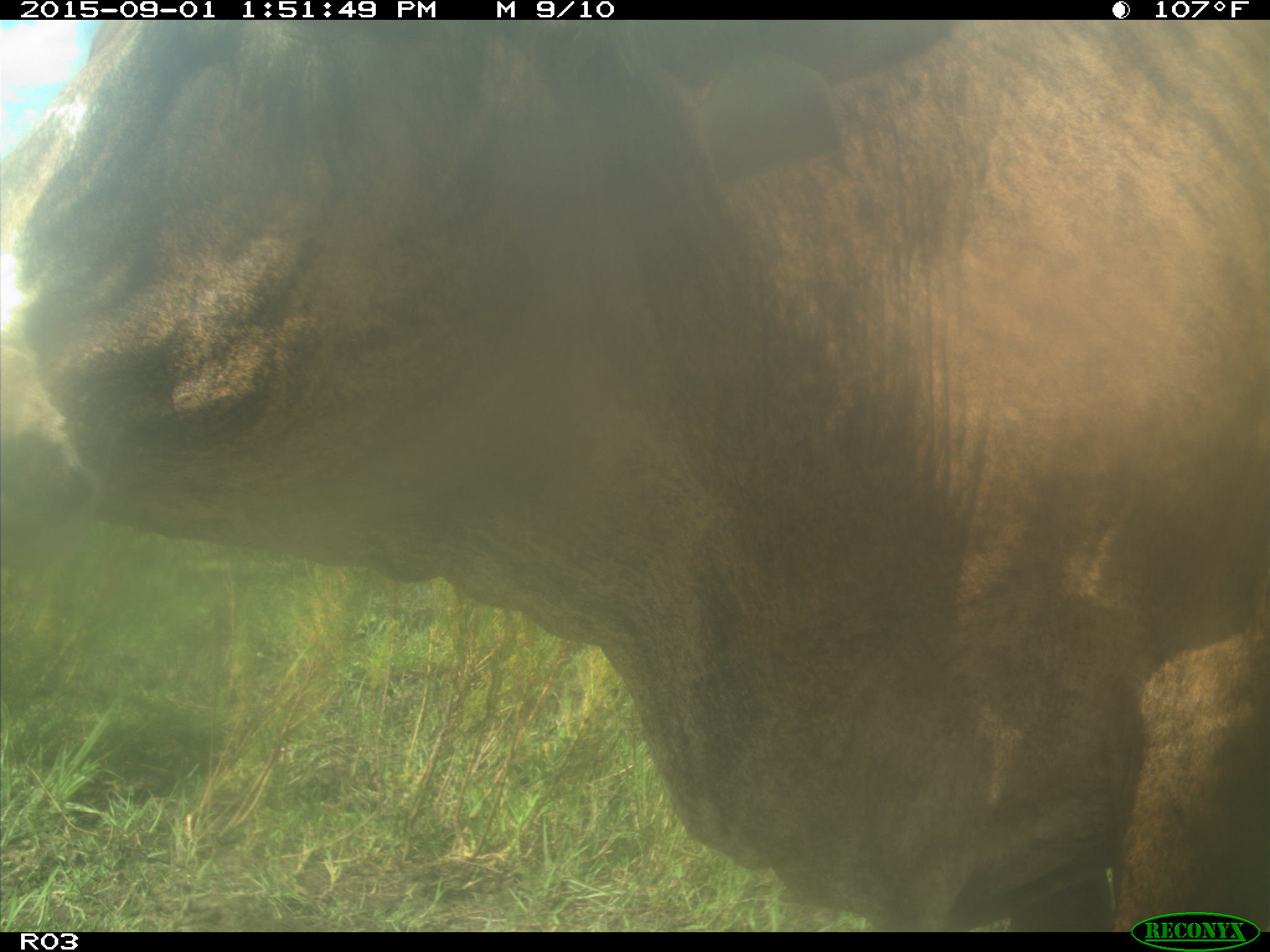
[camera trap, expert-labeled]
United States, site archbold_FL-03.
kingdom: Animalia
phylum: Chordata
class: Mammalia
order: Artiodactyla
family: Bovidae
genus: Bos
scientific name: Bos taurus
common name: domestic cow